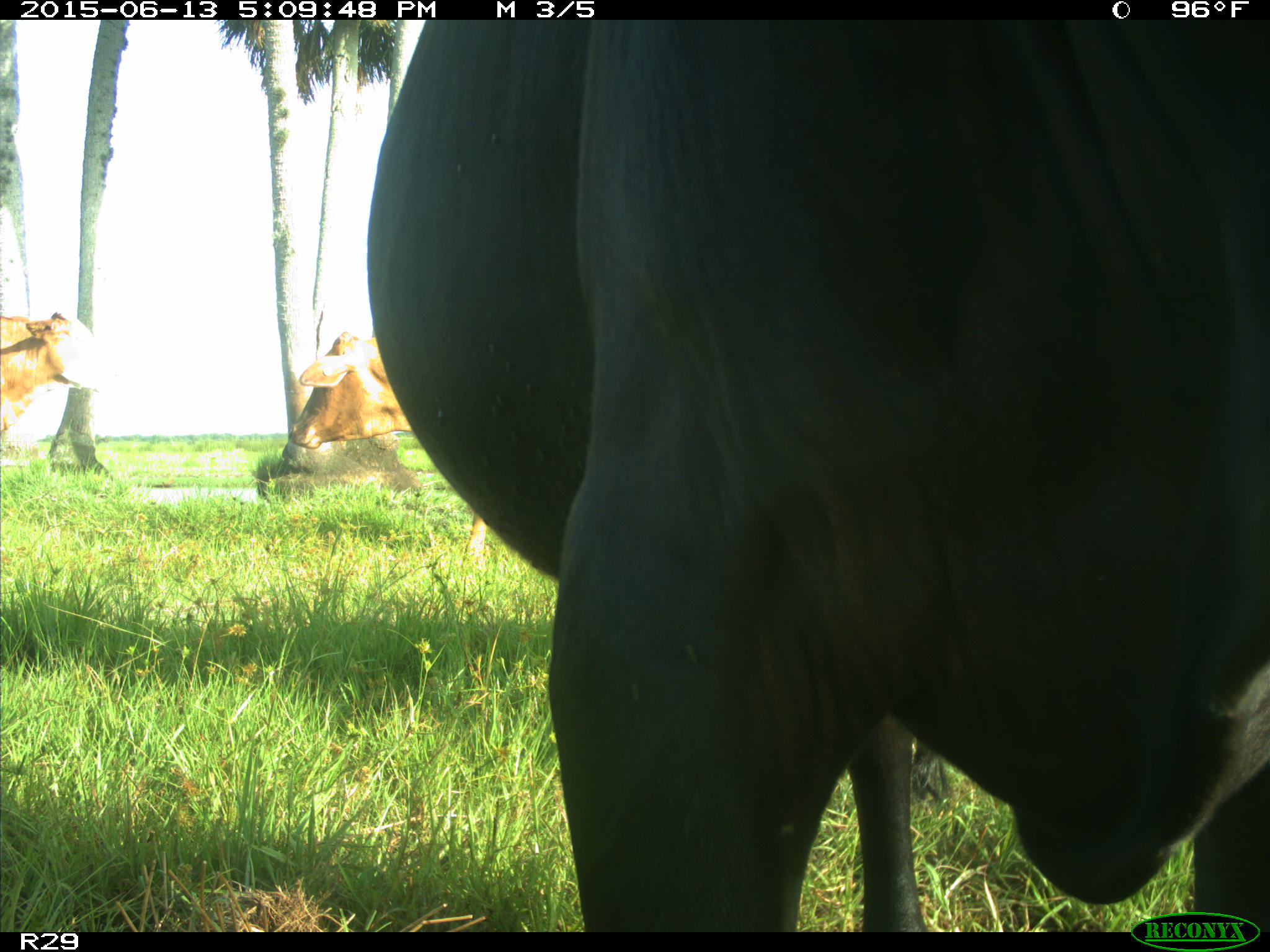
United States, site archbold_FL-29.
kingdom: Animalia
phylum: Chordata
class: Mammalia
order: Artiodactyla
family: Bovidae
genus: Bos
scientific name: Bos taurus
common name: domestic cow